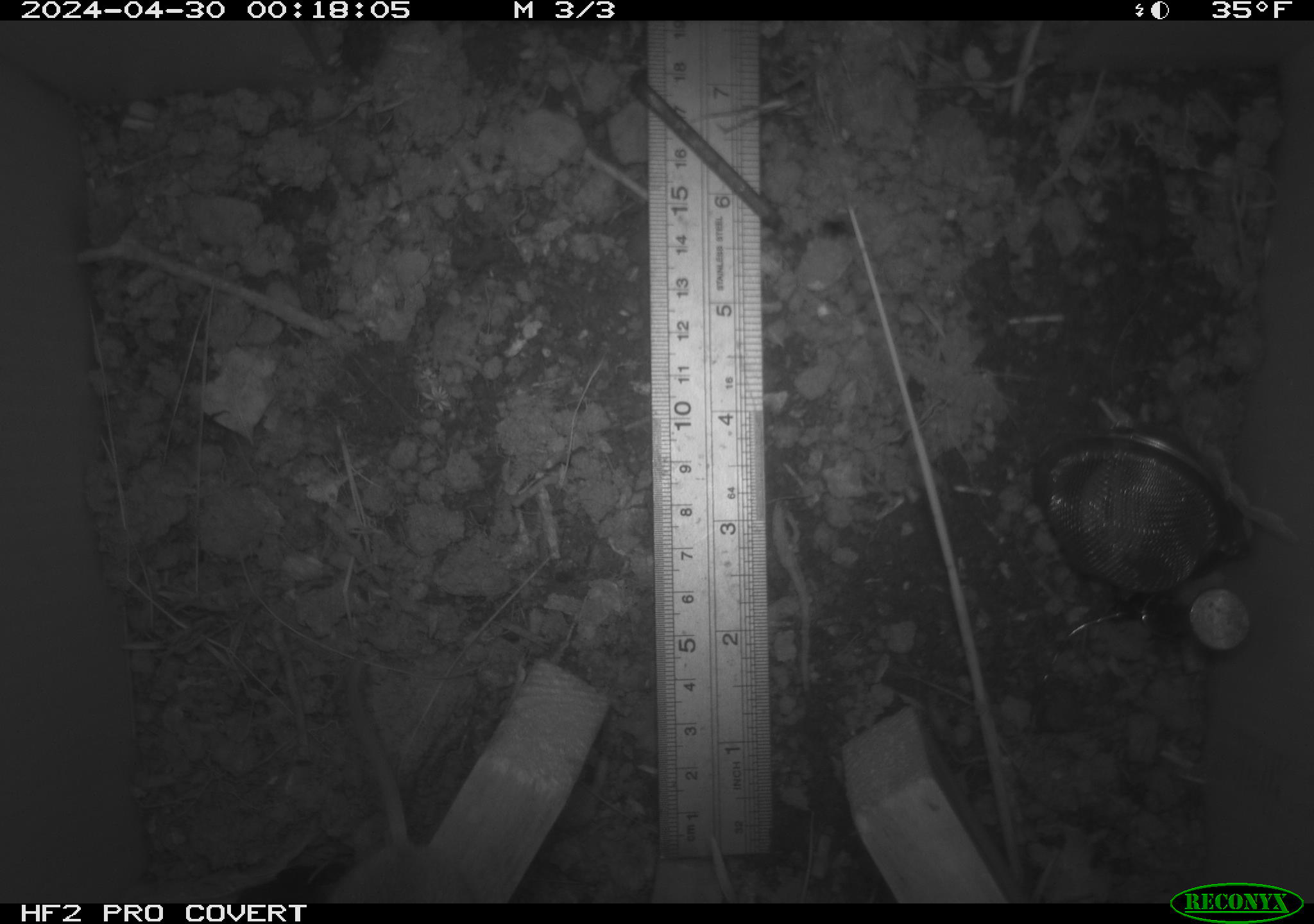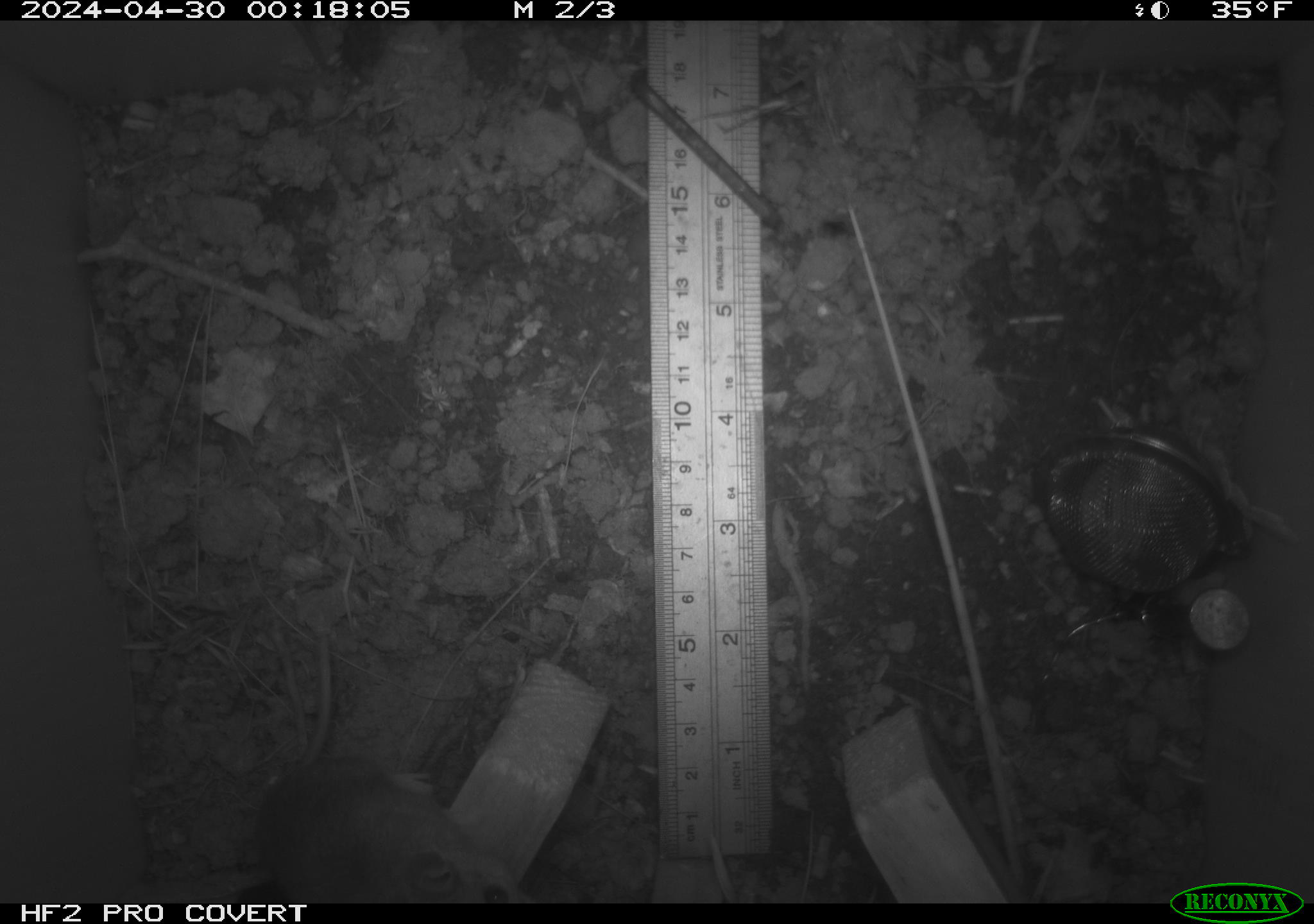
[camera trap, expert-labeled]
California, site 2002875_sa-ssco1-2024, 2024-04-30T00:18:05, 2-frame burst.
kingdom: Animalia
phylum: Chordata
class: Mammalia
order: Rodentia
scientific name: Rodentia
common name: mouse species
Mouse species (Rodentia).